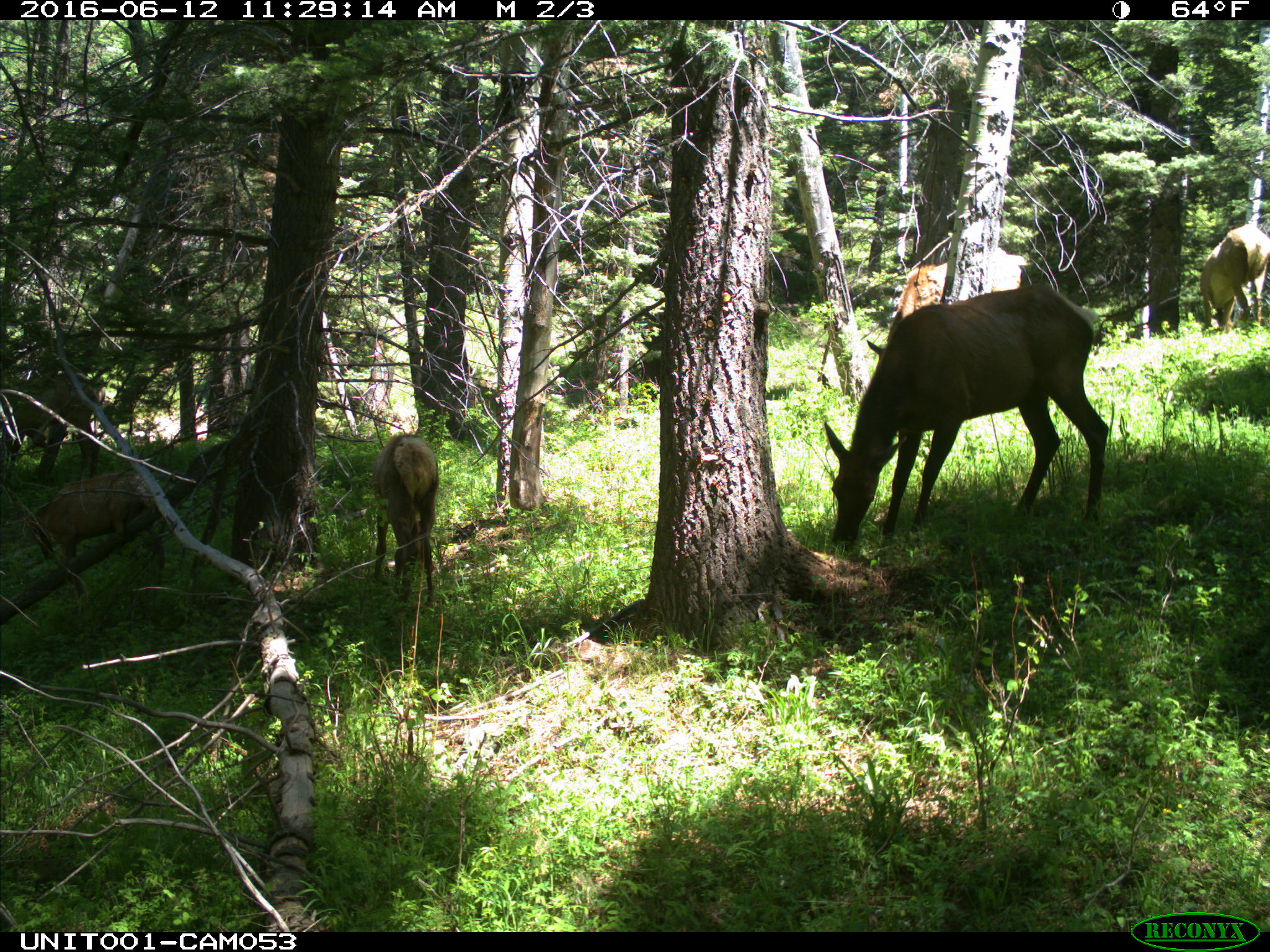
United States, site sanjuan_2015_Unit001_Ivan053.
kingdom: Animalia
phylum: Chordata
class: Mammalia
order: Artiodactyla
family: Cervidae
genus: Cervus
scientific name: Cervus elaphus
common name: red deer